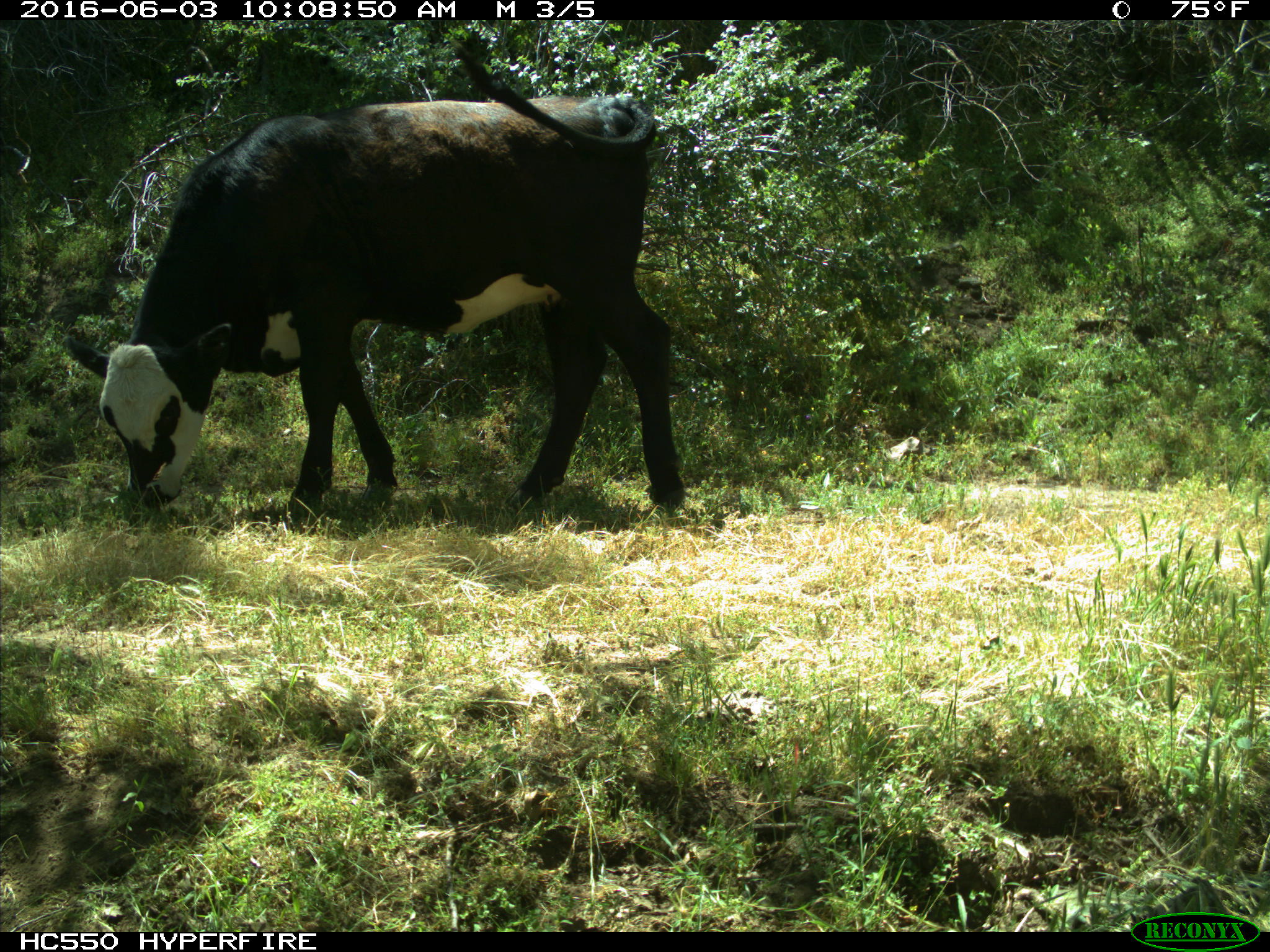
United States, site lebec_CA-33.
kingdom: Animalia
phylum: Chordata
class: Mammalia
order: Artiodactyla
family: Bovidae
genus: Bos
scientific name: Bos taurus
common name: domestic cow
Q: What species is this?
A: Bos taurus (domestic cow).